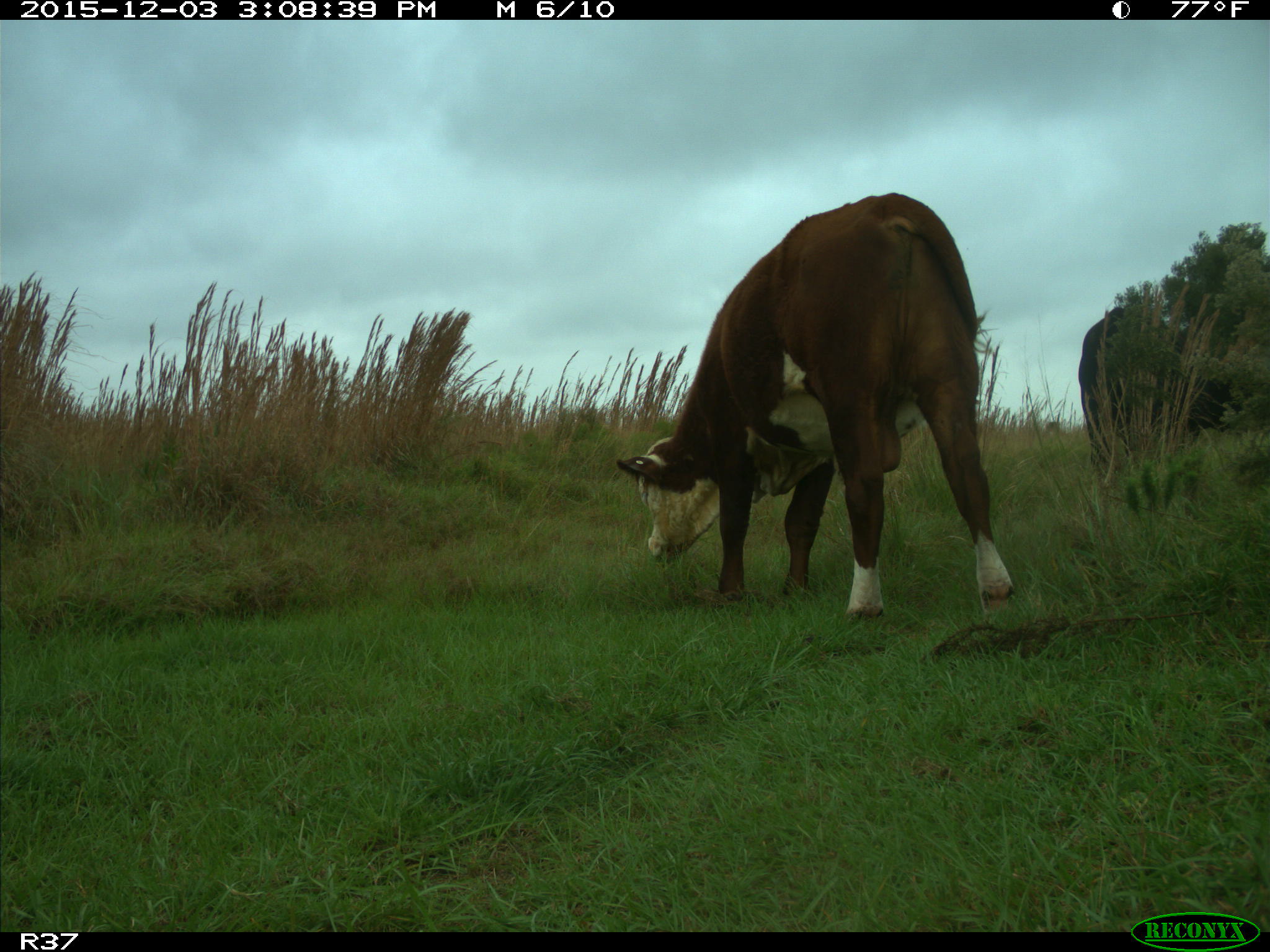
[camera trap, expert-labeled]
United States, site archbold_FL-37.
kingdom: Animalia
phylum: Chordata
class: Mammalia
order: Artiodactyla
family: Bovidae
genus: Bos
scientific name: Bos taurus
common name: domestic cow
Bos taurus (domestic cow).